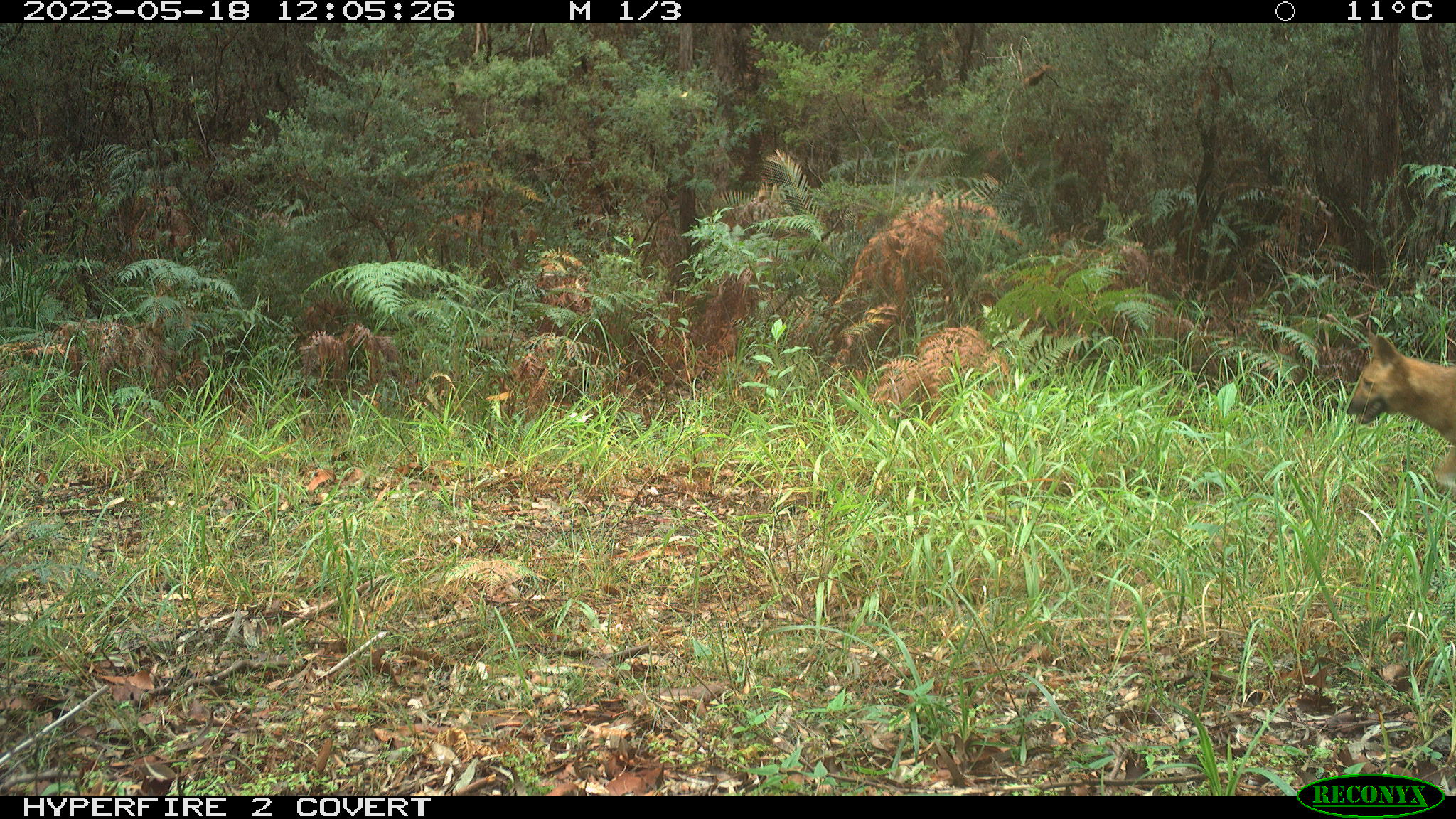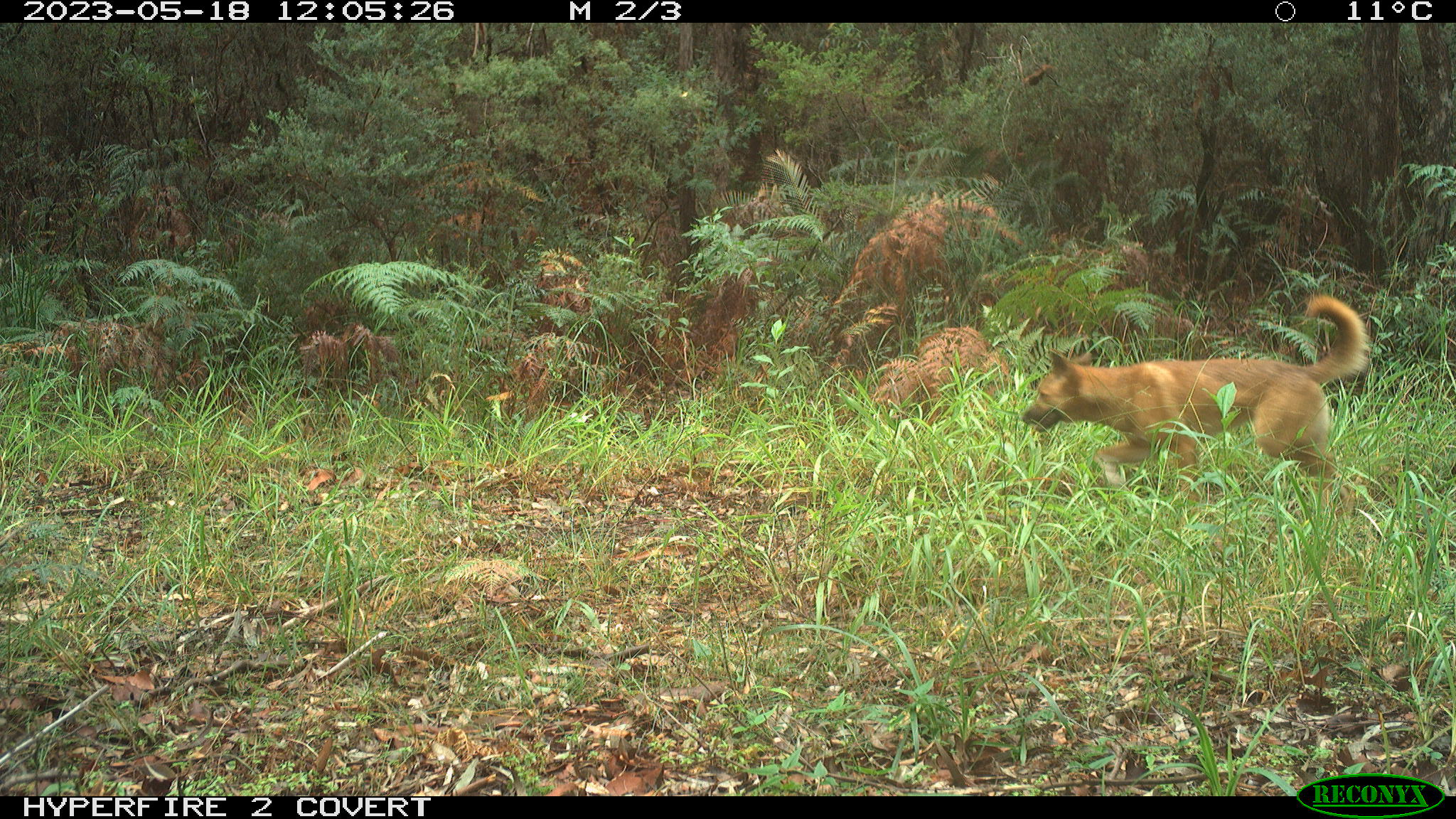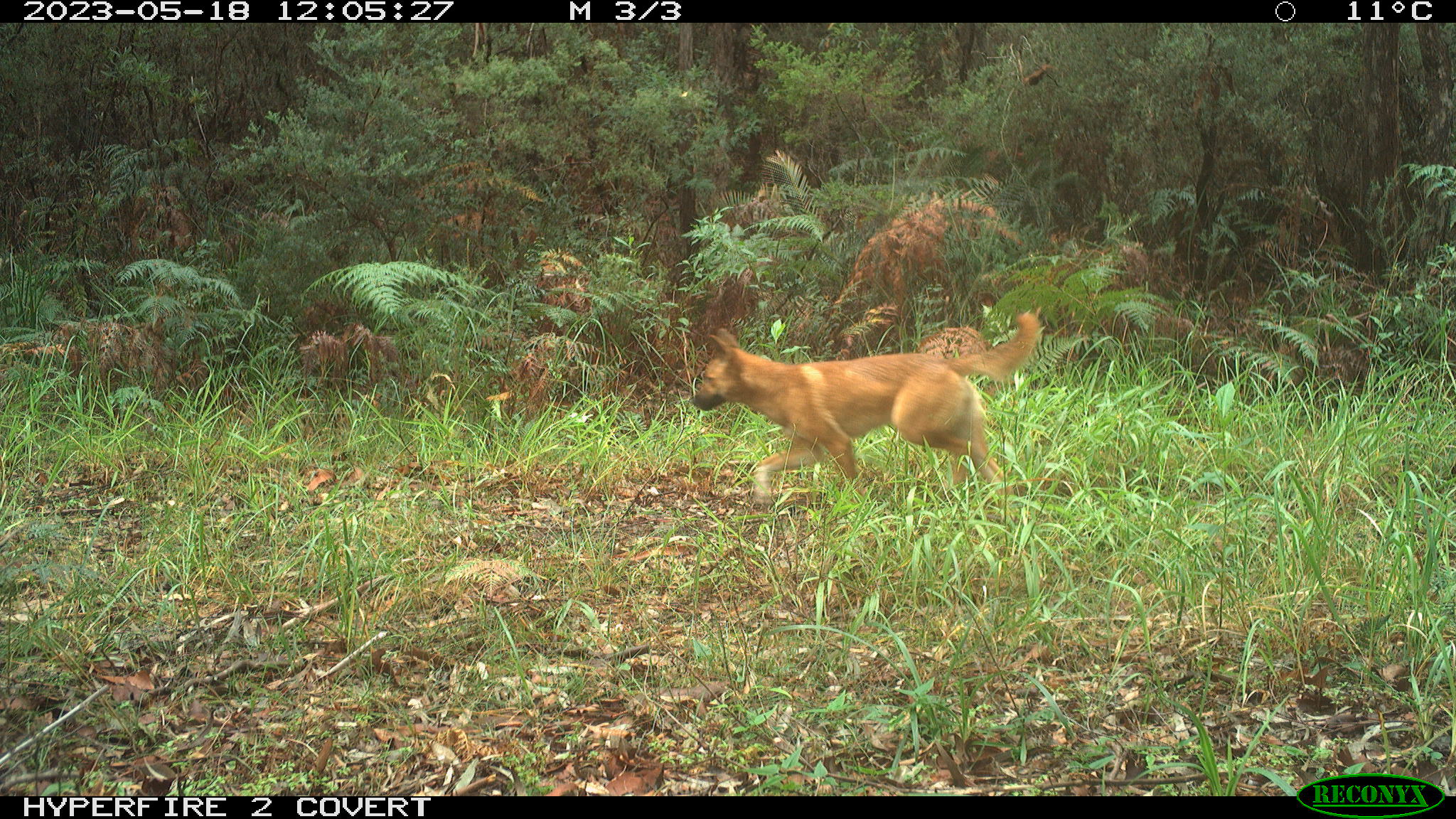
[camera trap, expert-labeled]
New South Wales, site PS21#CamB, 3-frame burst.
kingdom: Animalia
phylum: Chordata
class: Mammalia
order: Carnivora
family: Canidae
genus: Canis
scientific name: Canis familiaris dingo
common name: dingo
Dingo (Canis familiaris dingo).